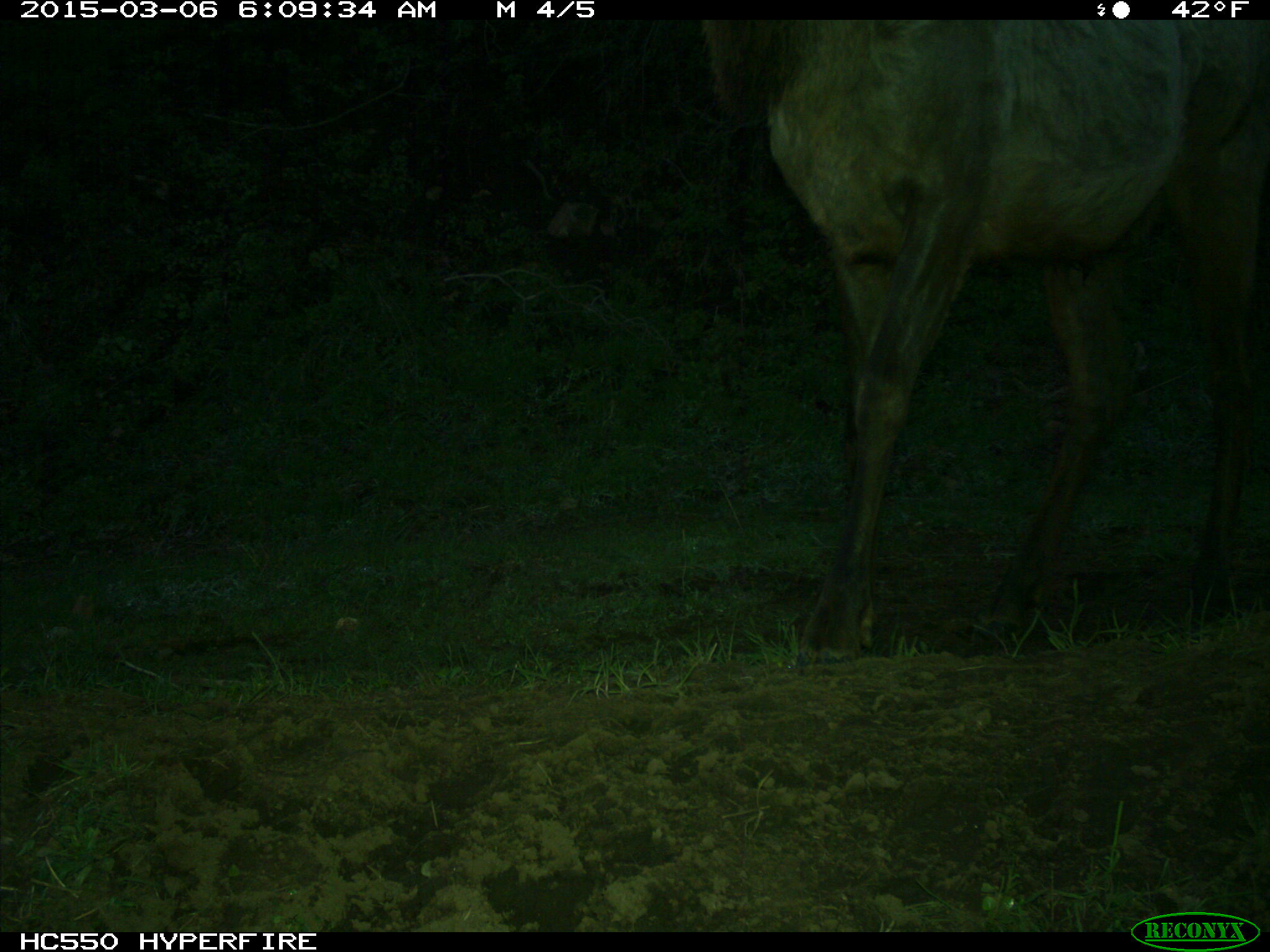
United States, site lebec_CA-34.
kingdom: Animalia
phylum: Chordata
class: Mammalia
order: Artiodactyla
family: Cervidae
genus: Cervus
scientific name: Cervus canadensis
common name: elk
Cervus canadensis (elk).